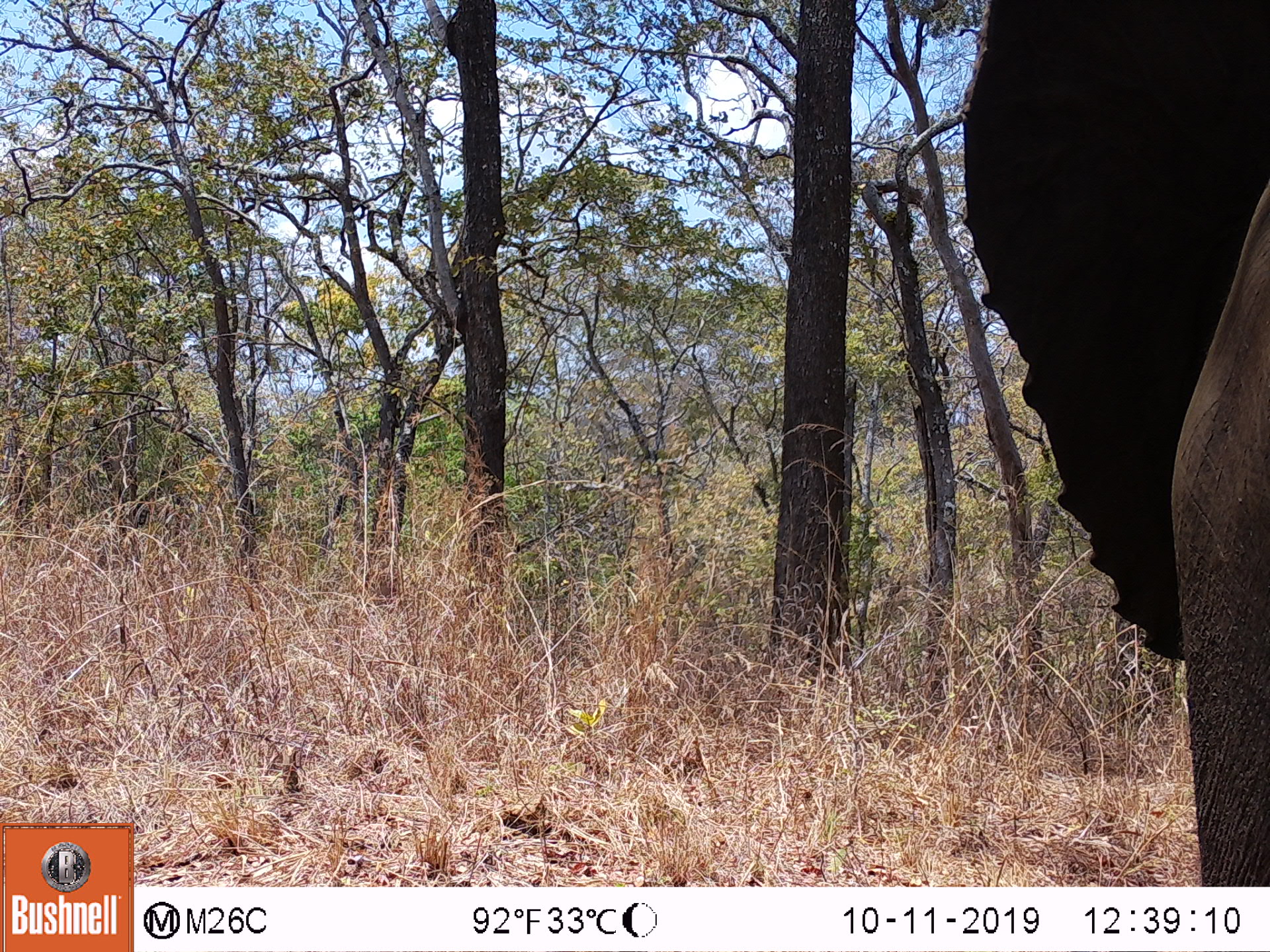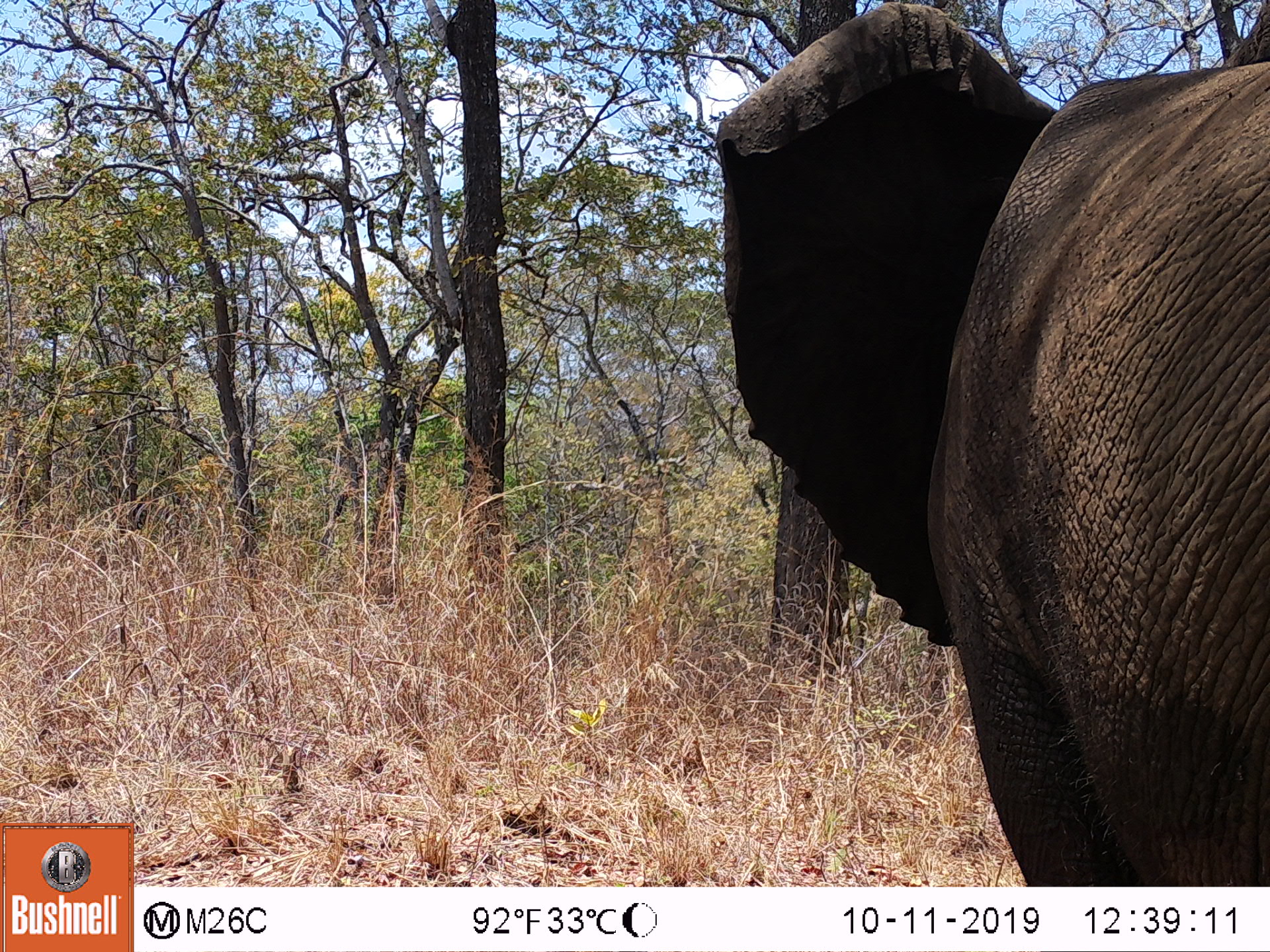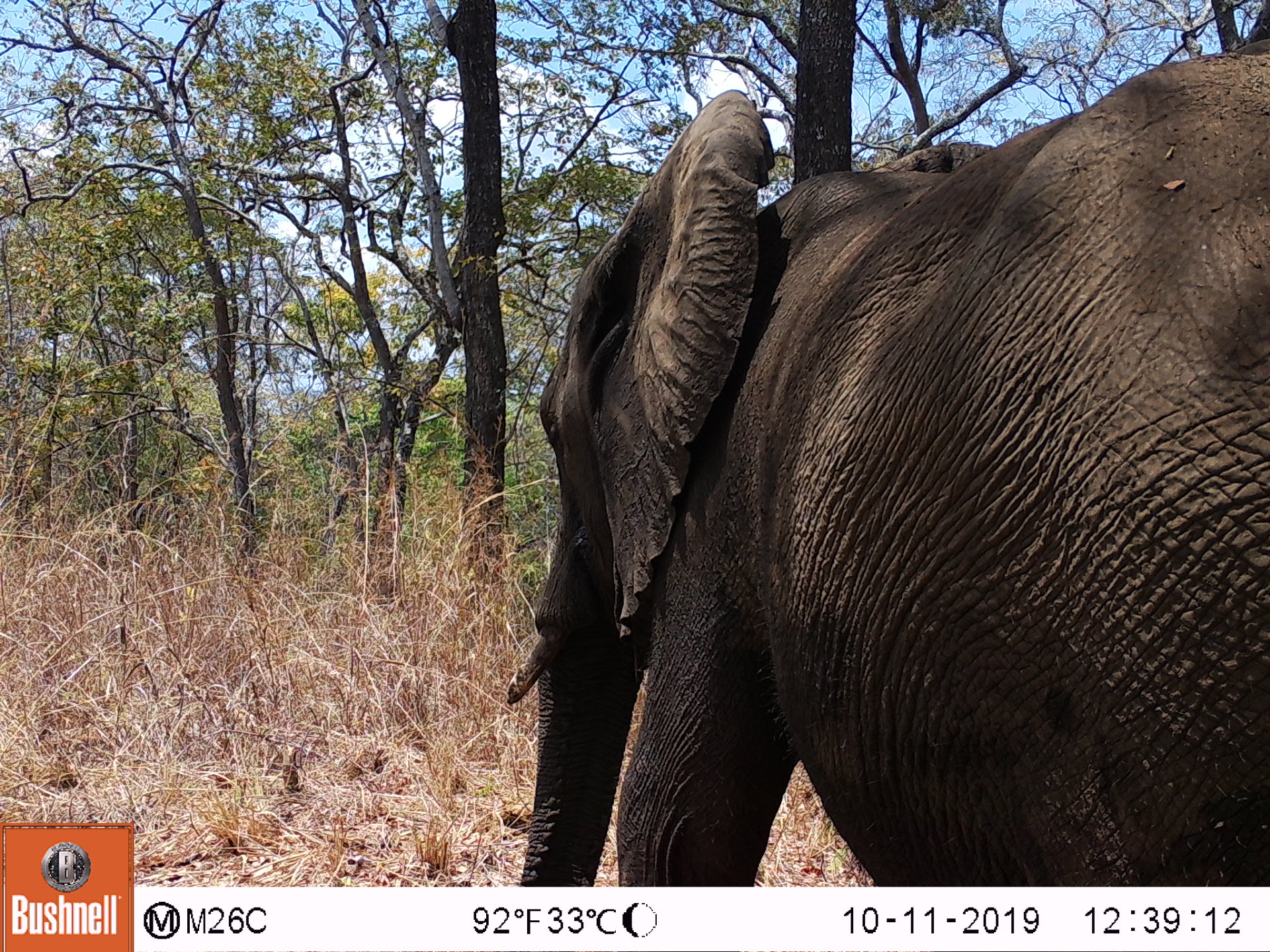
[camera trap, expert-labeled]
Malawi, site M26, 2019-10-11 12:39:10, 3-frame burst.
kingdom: Animalia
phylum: Chordata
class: Mammalia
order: Proboscidea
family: Elephantidae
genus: Loxodonta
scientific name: Loxodonta africana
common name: african savanna elephant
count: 1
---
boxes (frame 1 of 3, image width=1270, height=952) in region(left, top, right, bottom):
african savanna elephant: region(959, 6, 1266, 878)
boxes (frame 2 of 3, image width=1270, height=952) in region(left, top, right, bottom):
african savanna elephant: region(717, 13, 1266, 878)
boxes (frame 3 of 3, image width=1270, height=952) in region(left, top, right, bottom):
african savanna elephant: region(511, 45, 1270, 878)